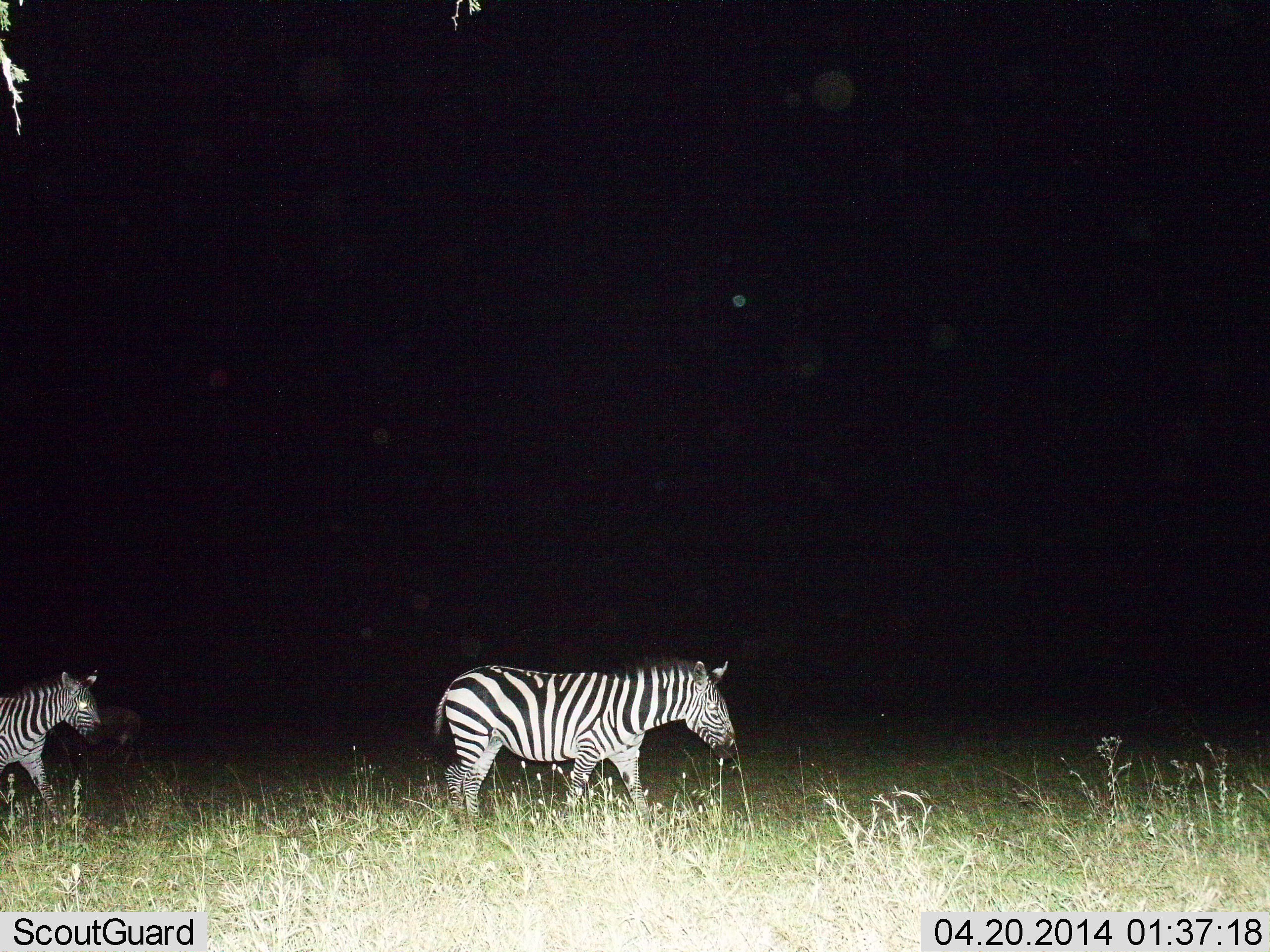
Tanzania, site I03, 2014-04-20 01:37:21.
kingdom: Animalia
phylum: Chordata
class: Mammalia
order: Perissodactyla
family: Equidae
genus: Equus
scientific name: Equus quagga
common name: plains zebra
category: zebra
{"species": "zebra (plains zebra) (Equus quagga)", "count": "2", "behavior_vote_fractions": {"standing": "15%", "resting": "0%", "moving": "92%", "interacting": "0%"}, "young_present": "0%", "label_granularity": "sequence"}